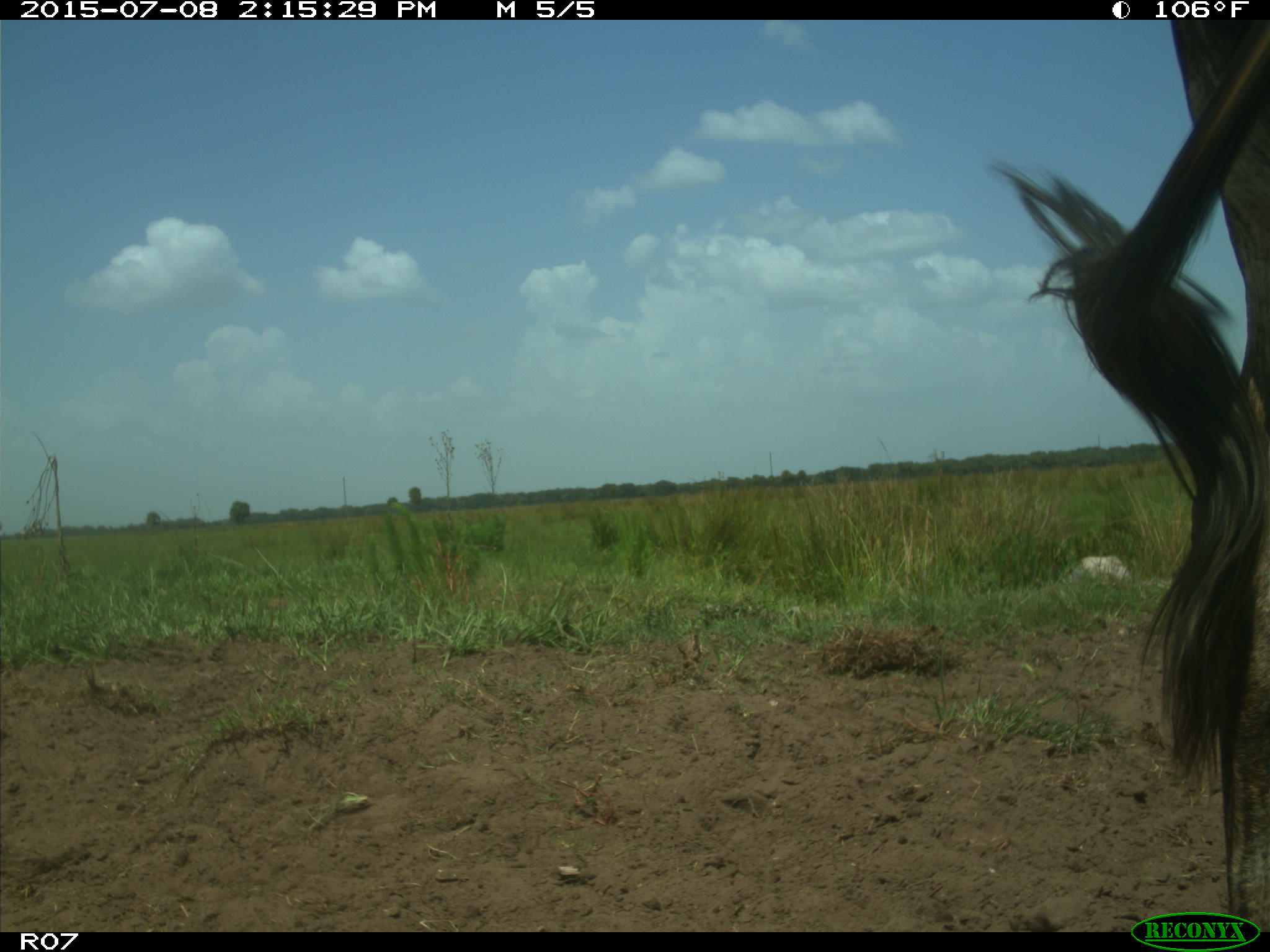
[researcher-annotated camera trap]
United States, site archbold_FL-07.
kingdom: Animalia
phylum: Chordata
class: Mammalia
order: Artiodactyla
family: Bovidae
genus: Bos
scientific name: Bos taurus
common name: domestic cow